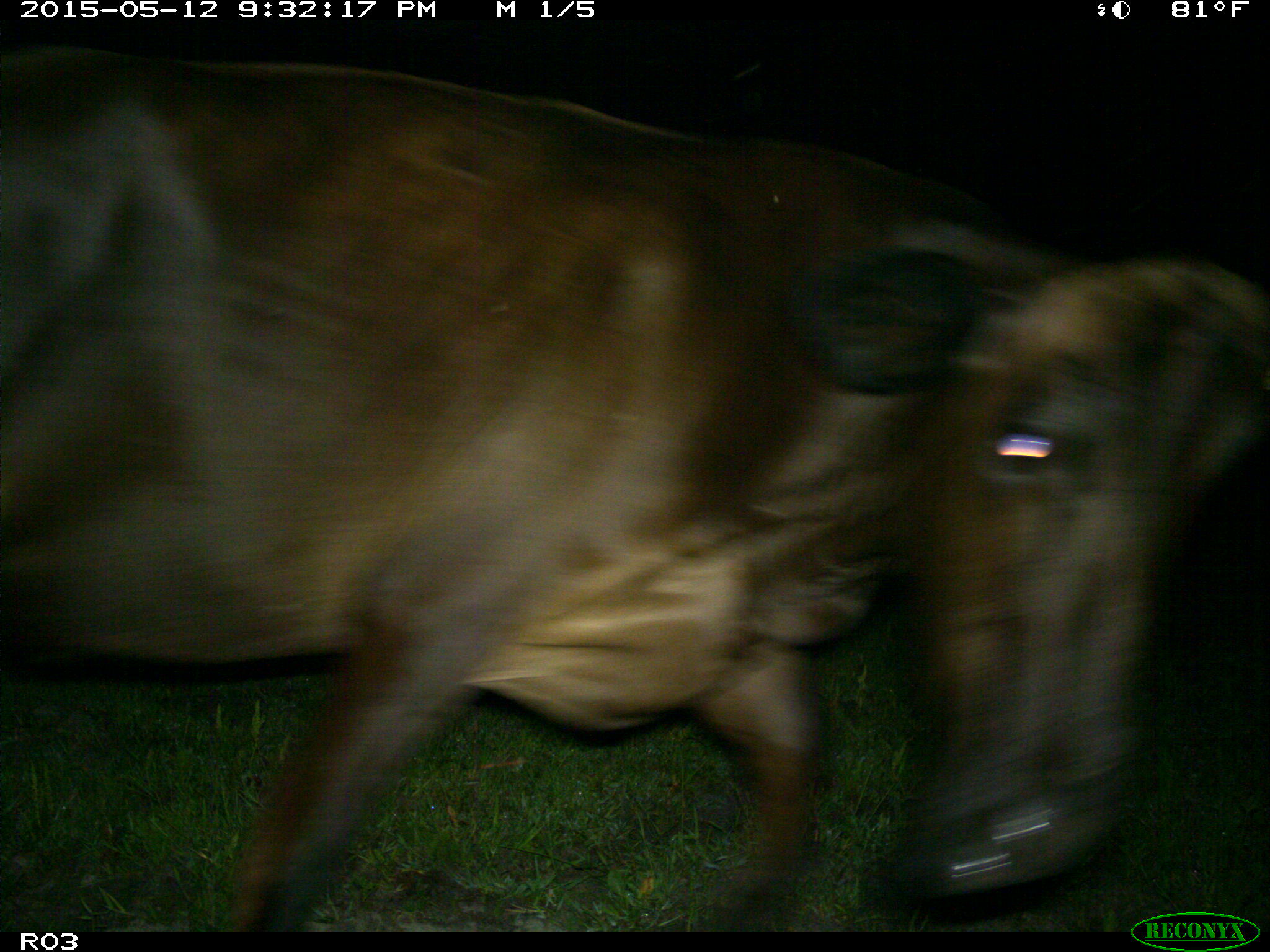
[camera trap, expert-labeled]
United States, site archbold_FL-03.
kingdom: Animalia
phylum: Chordata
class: Mammalia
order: Artiodactyla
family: Bovidae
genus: Bos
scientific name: Bos taurus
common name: domestic cow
Bos taurus (domestic cow).